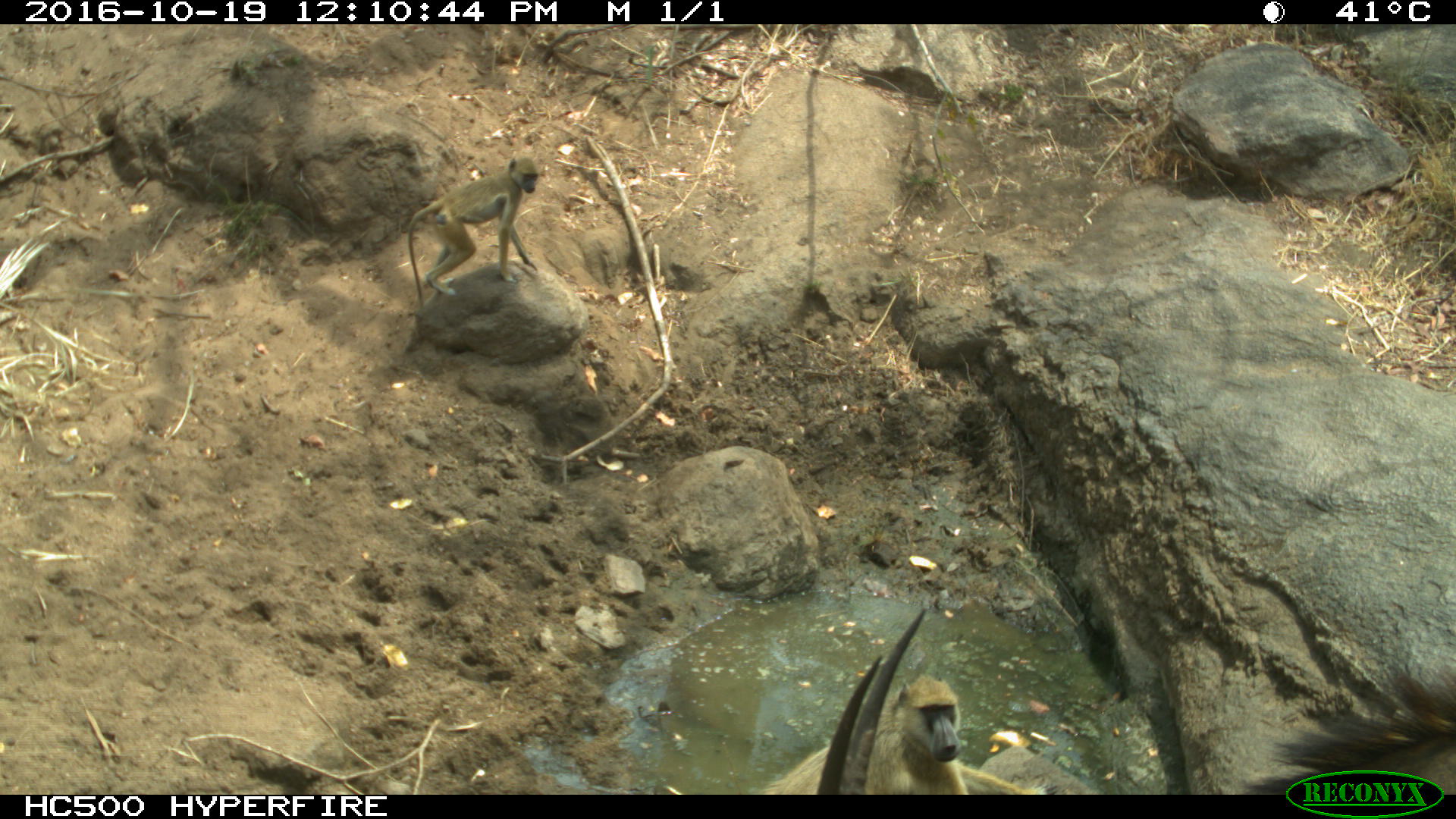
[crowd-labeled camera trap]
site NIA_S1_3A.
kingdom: Animalia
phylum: Chordata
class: Mammalia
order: Primates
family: Cercopithecidae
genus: Papio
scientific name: Papio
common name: baboon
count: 2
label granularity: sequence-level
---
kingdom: Animalia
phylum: Chordata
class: Mammalia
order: Artiodactyla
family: Bovidae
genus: Hippotragus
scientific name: Hippotragus niger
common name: sable antelope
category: sable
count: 1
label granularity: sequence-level